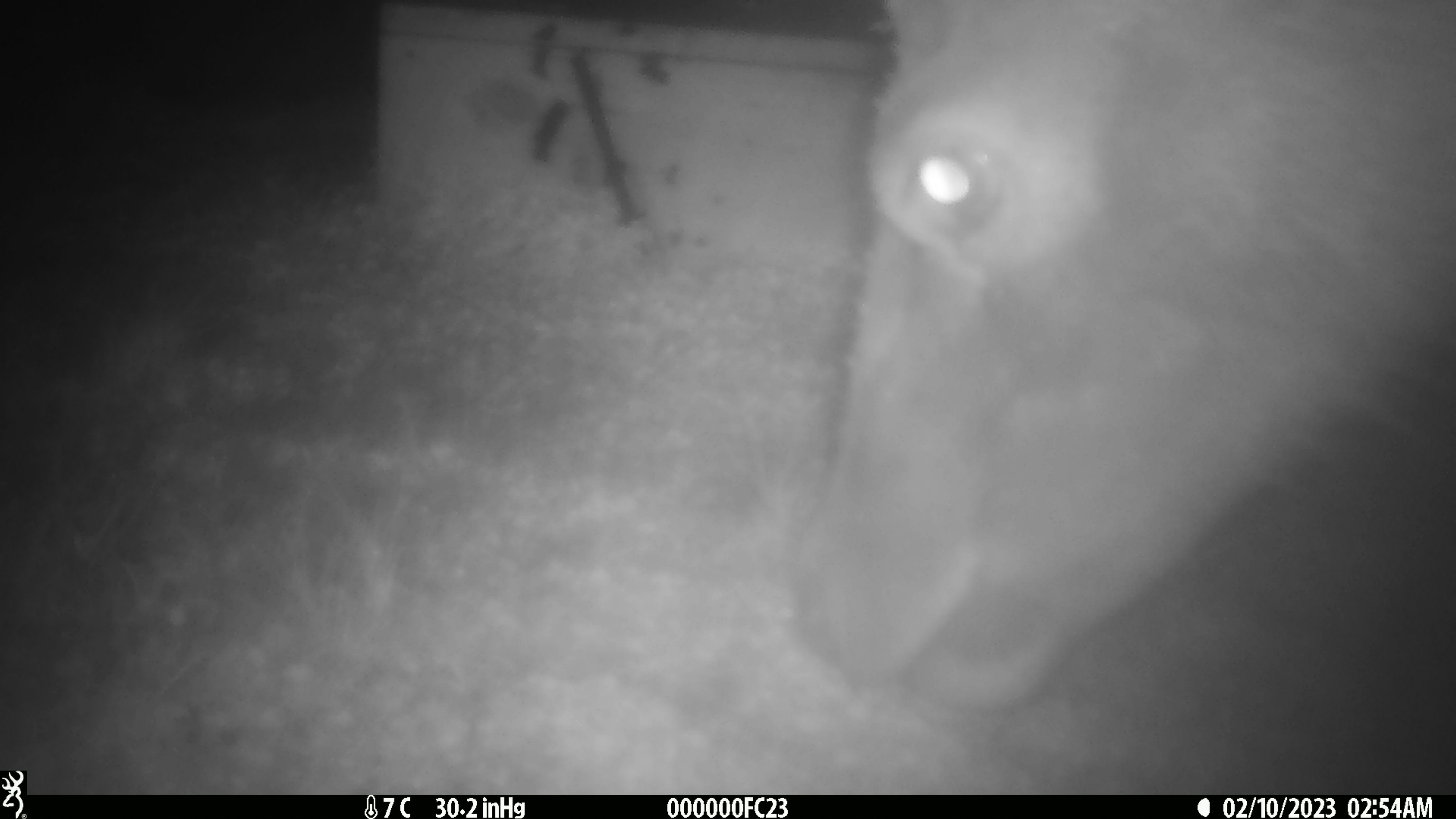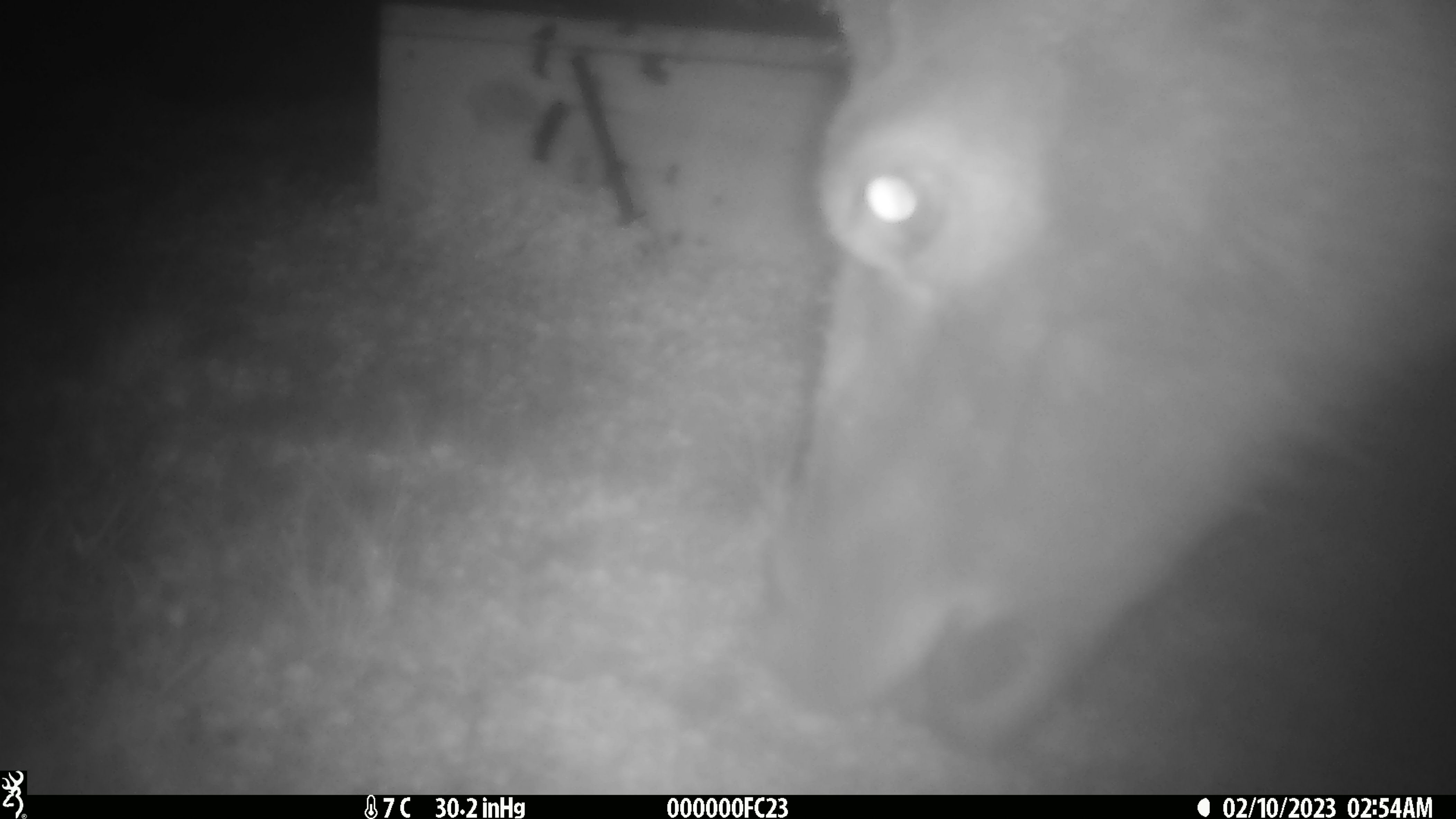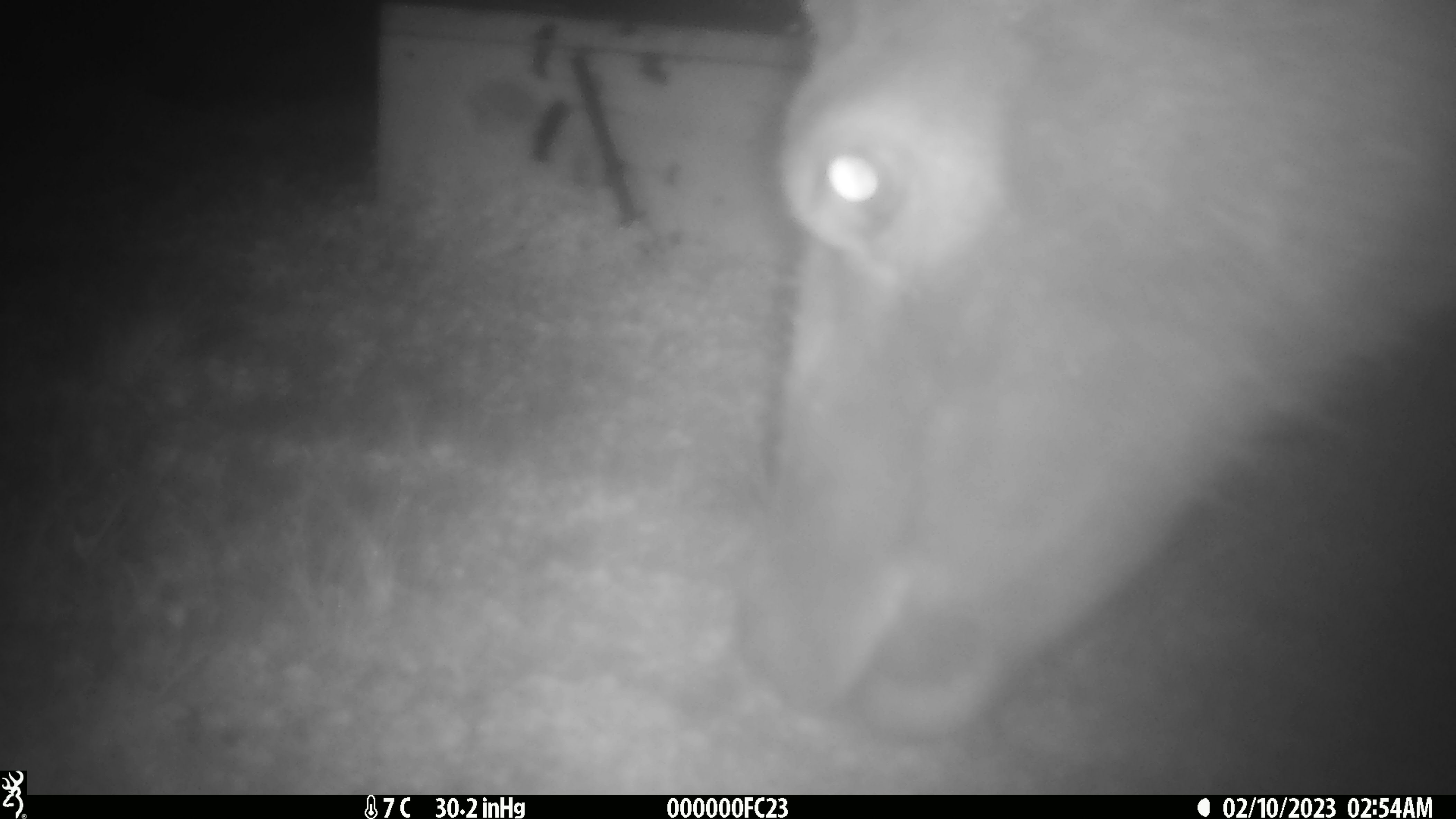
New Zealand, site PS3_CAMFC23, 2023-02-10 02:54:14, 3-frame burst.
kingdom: Animalia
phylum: Chordata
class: Mammalia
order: Artiodactyla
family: Cervidae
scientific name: Cervidae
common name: deer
Deer (Cervidae).